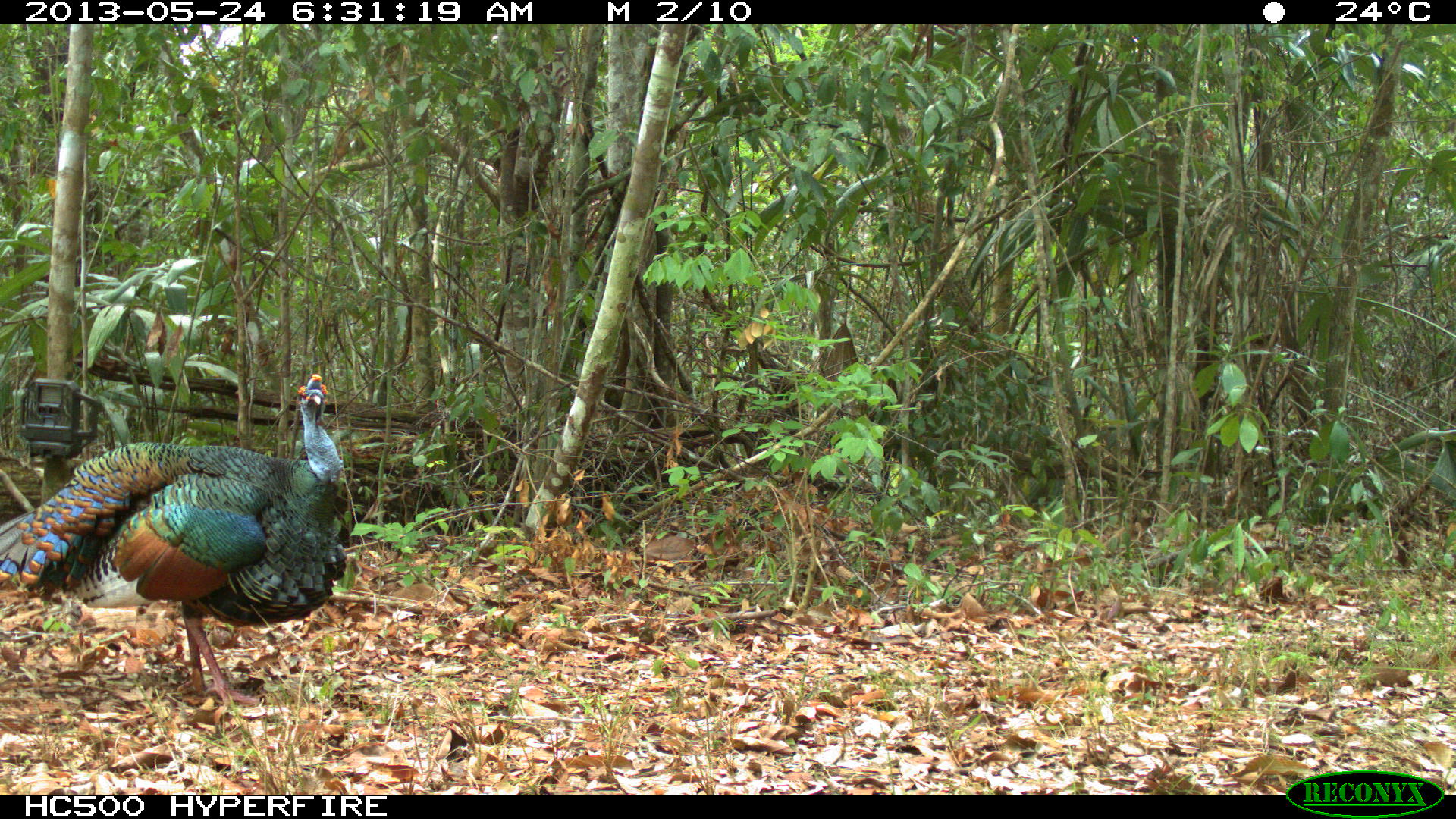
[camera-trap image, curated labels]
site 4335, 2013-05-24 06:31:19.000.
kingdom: Animalia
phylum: Chordata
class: Aves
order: Galliformes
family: Phasianidae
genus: Meleagris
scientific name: Meleagris ocellata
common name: ocellated turkey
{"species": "Meleagris ocellata (ocellated turkey)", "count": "1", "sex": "male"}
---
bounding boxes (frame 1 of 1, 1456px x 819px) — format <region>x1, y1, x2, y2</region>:
meleagris ocellata: <region>0, 367, 353, 706</region>